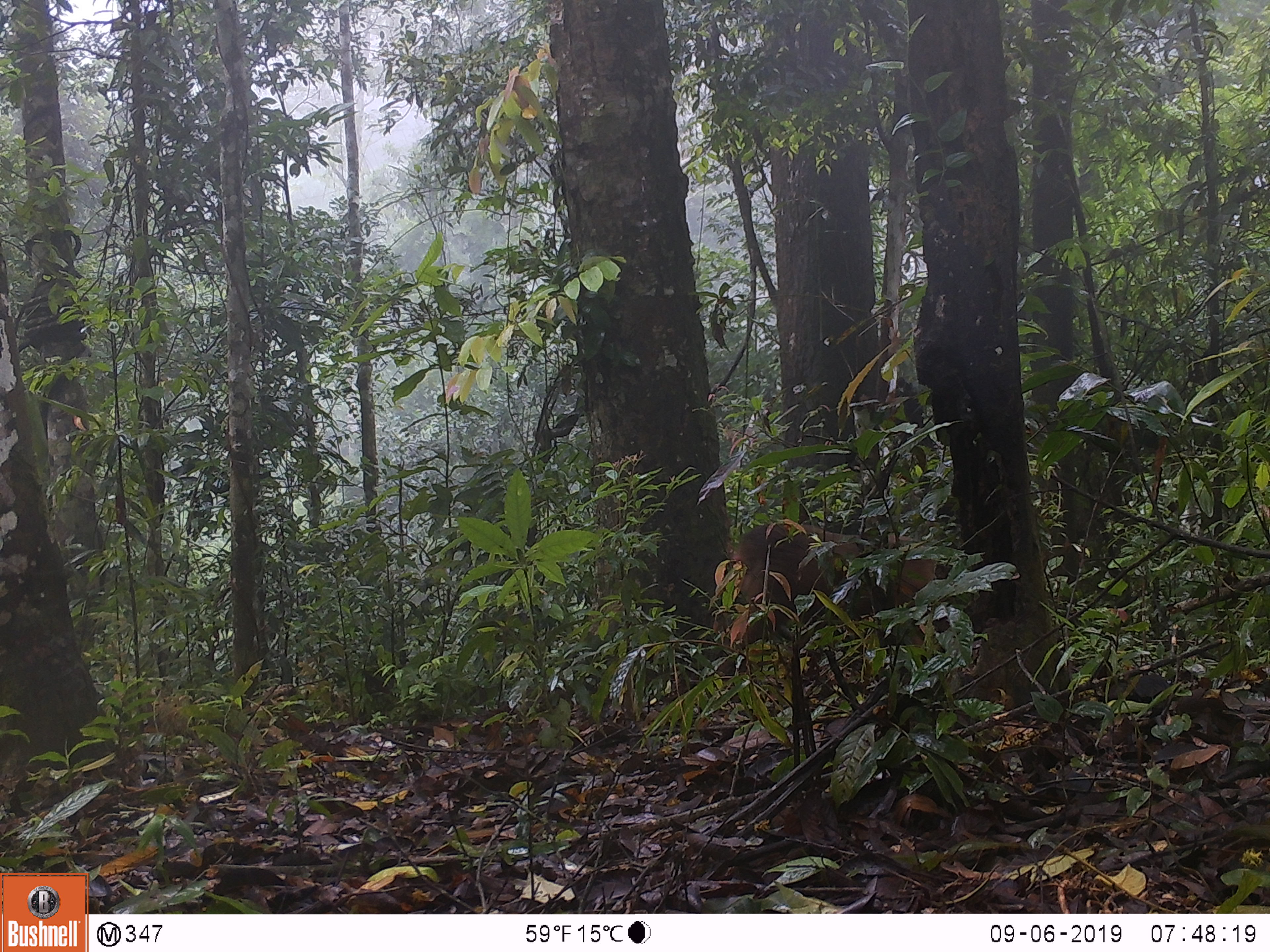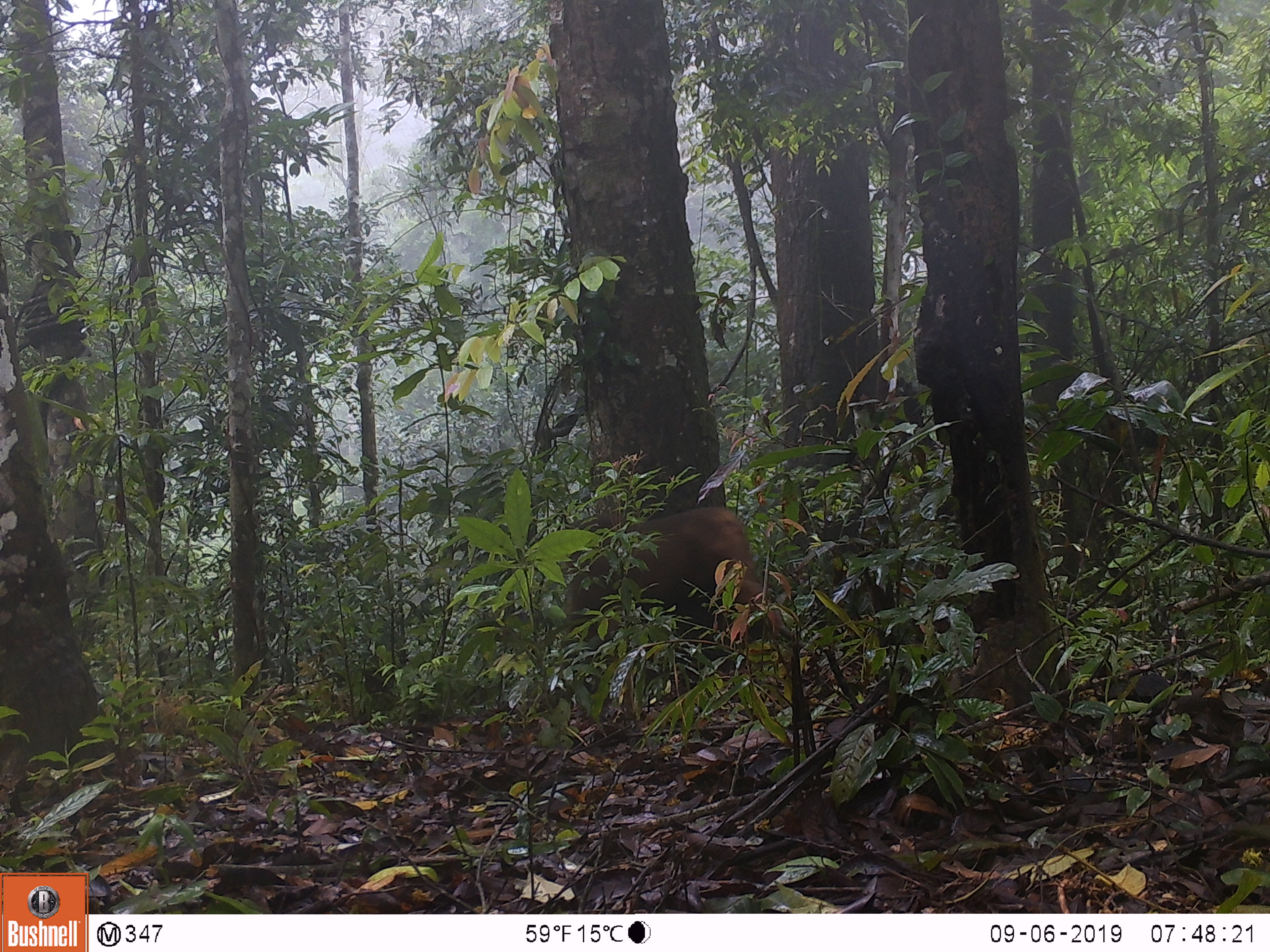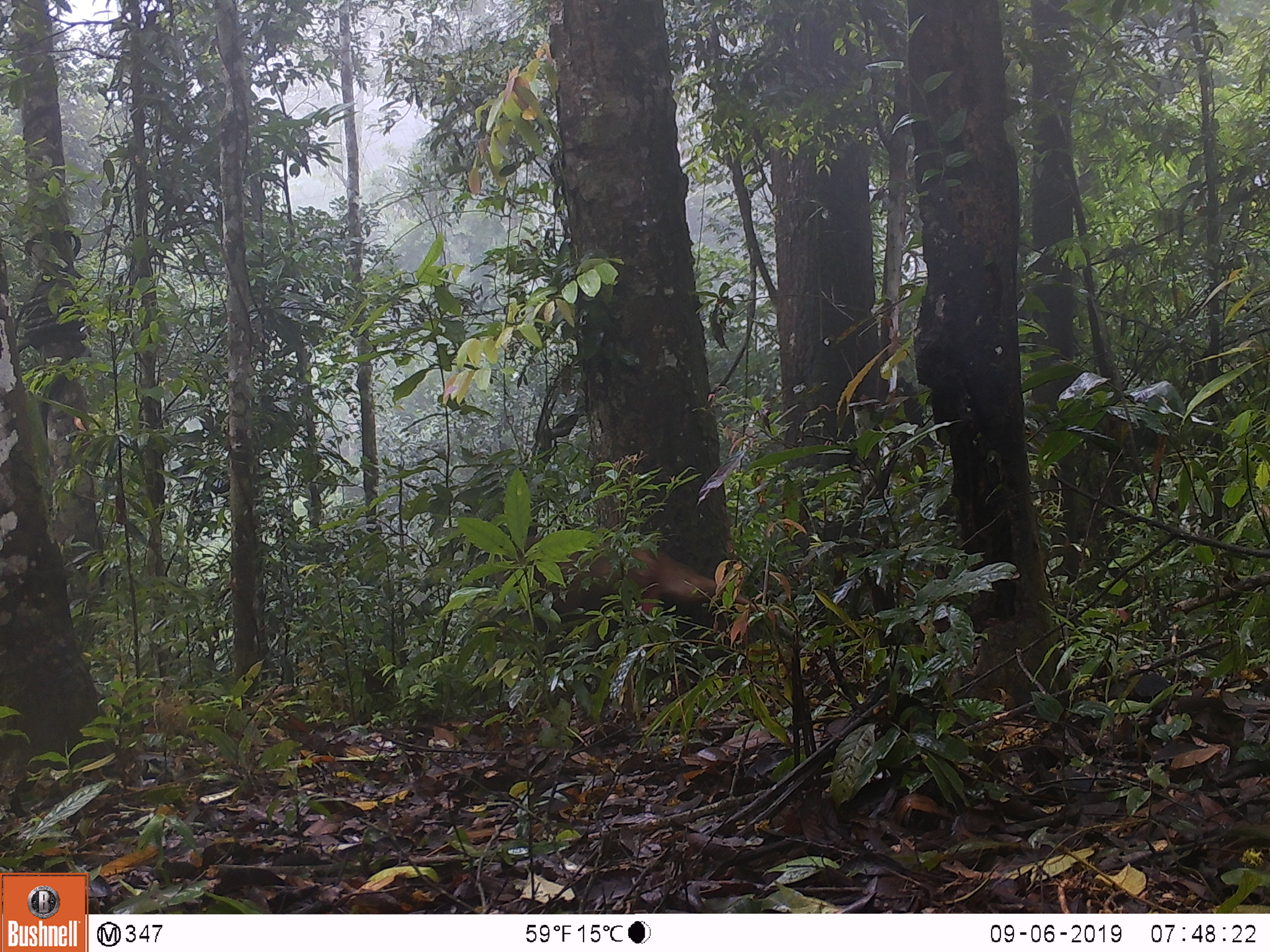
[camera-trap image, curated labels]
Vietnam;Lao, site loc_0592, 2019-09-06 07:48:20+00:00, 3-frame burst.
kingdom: Animalia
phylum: Chordata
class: Mammalia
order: Primates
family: Cercopithecidae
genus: Macaca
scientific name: Macaca arctoides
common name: stump-tailed macaque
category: stump tailed macaque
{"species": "stump tailed macaque (stump-tailed macaque) (Macaca arctoides)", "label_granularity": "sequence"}